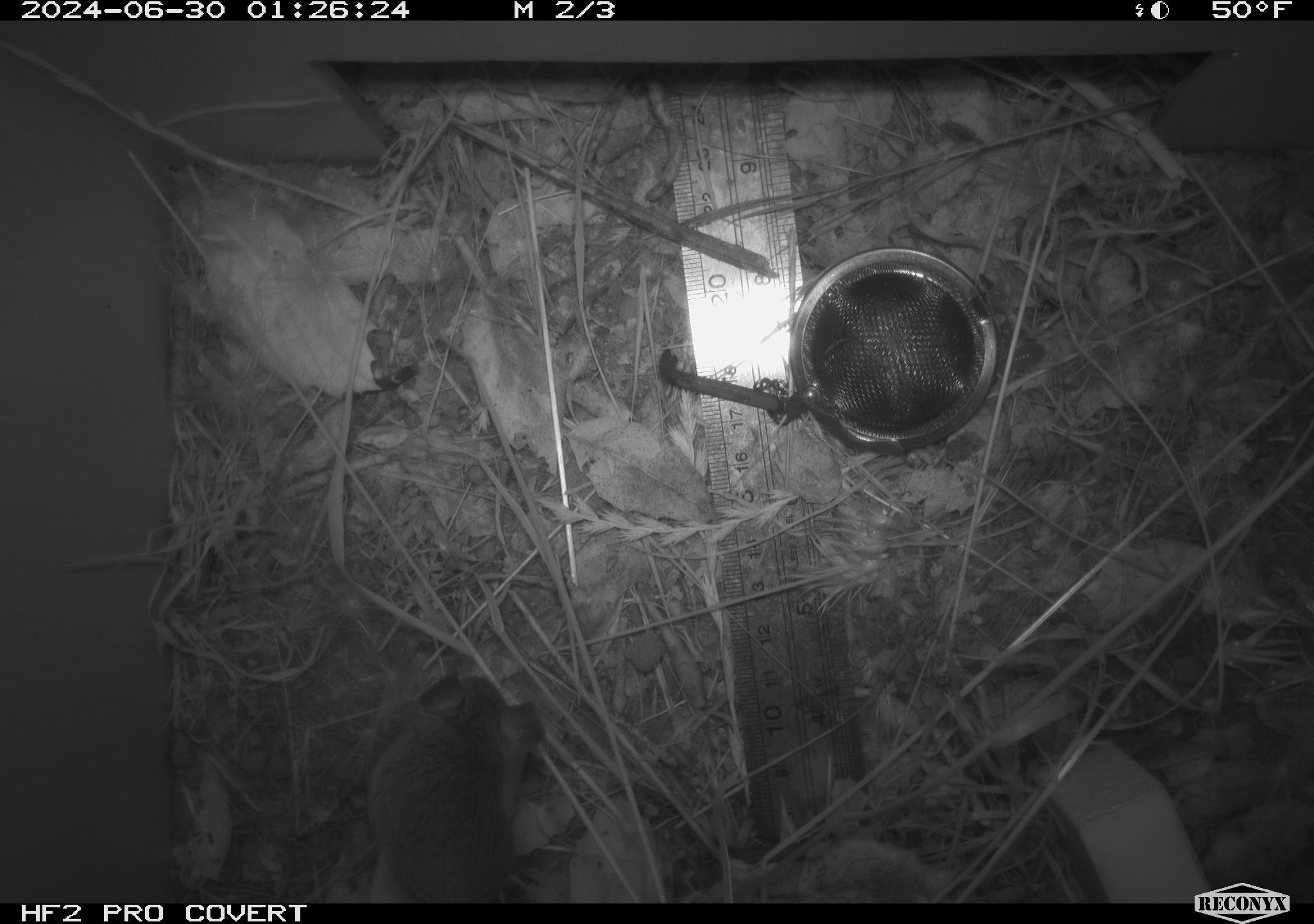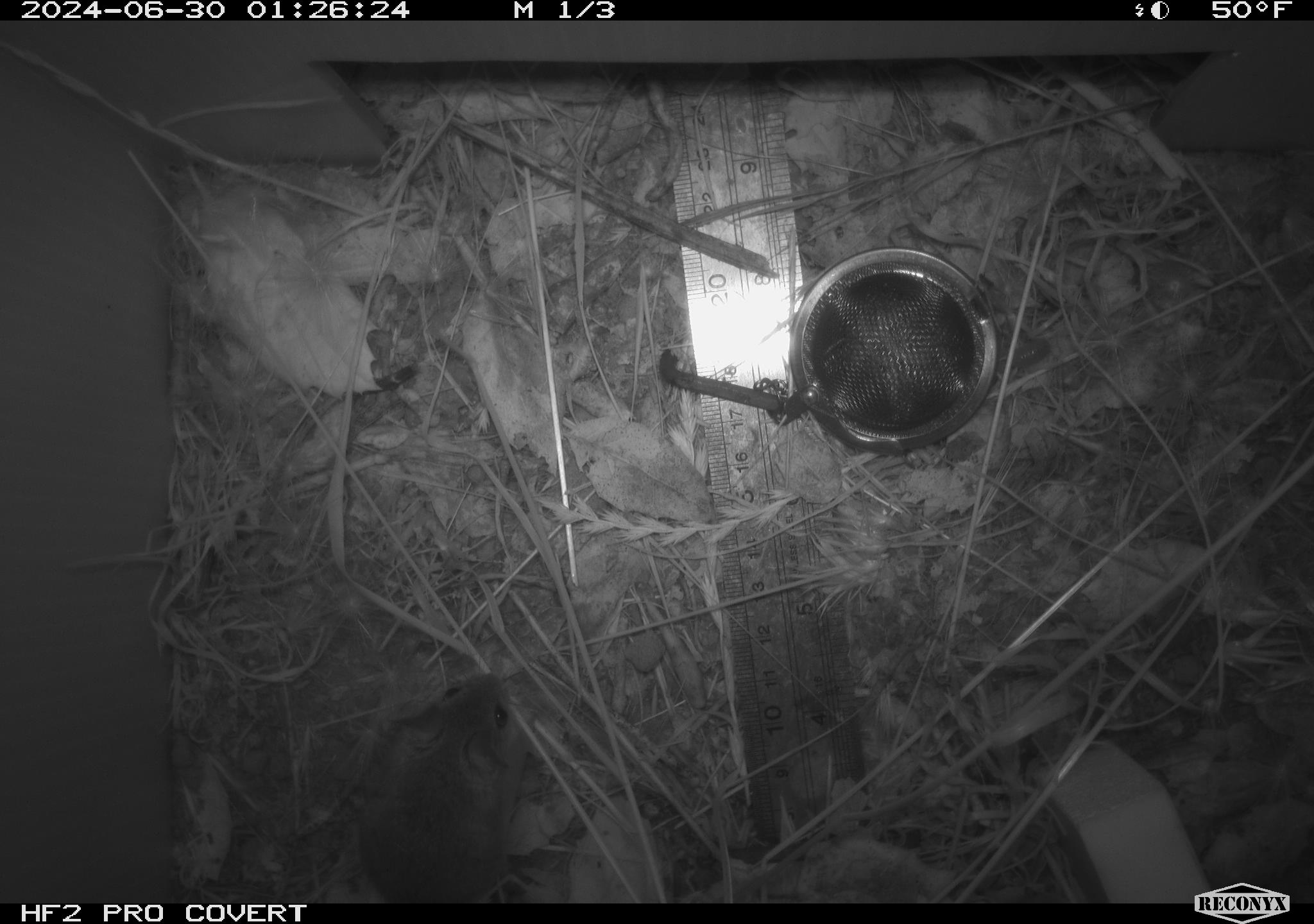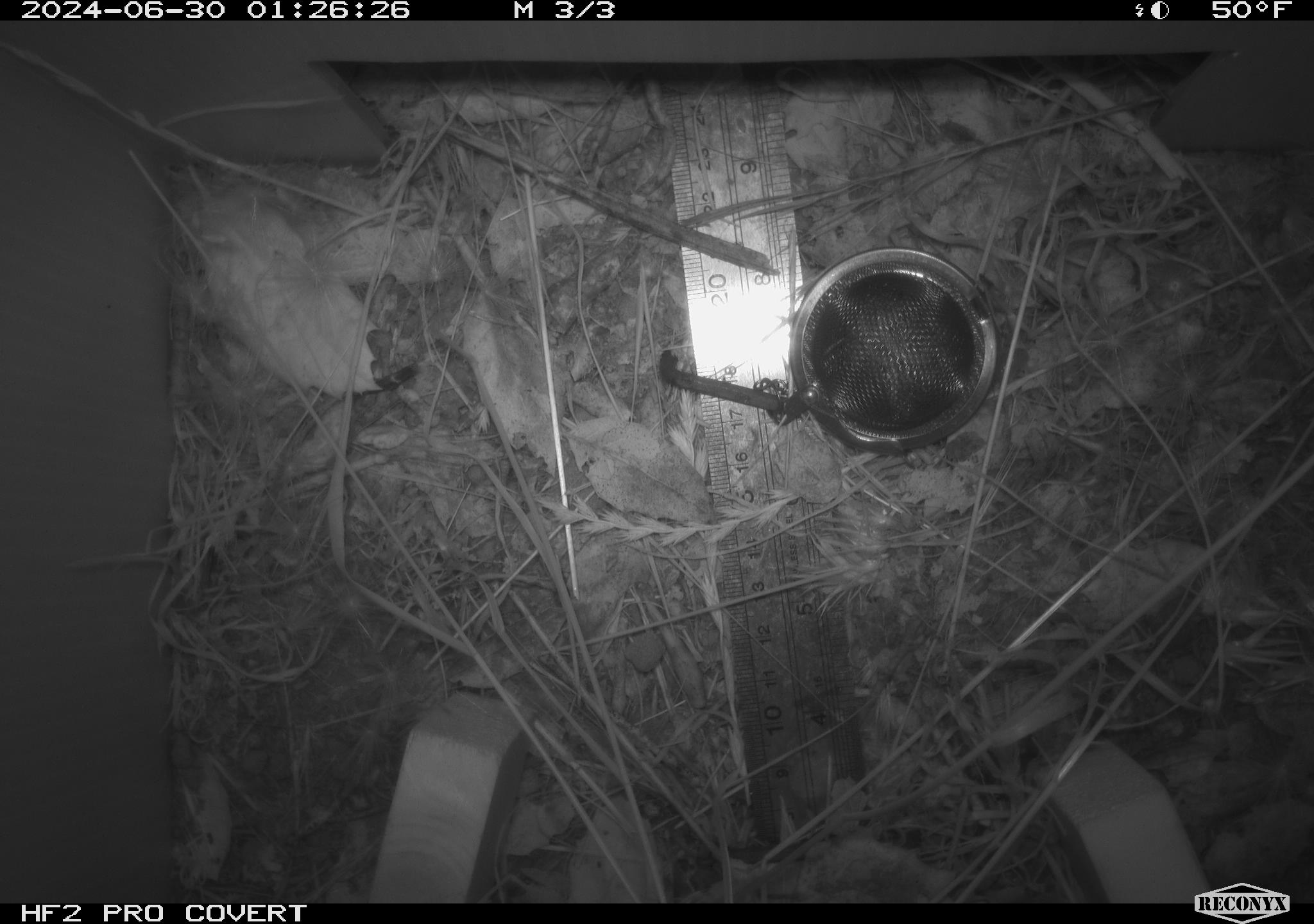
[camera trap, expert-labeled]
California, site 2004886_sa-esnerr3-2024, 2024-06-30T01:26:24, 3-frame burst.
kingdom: Animalia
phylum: Chordata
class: Mammalia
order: Rodentia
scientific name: Rodentia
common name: rodent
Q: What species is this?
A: Rodent (Rodentia).